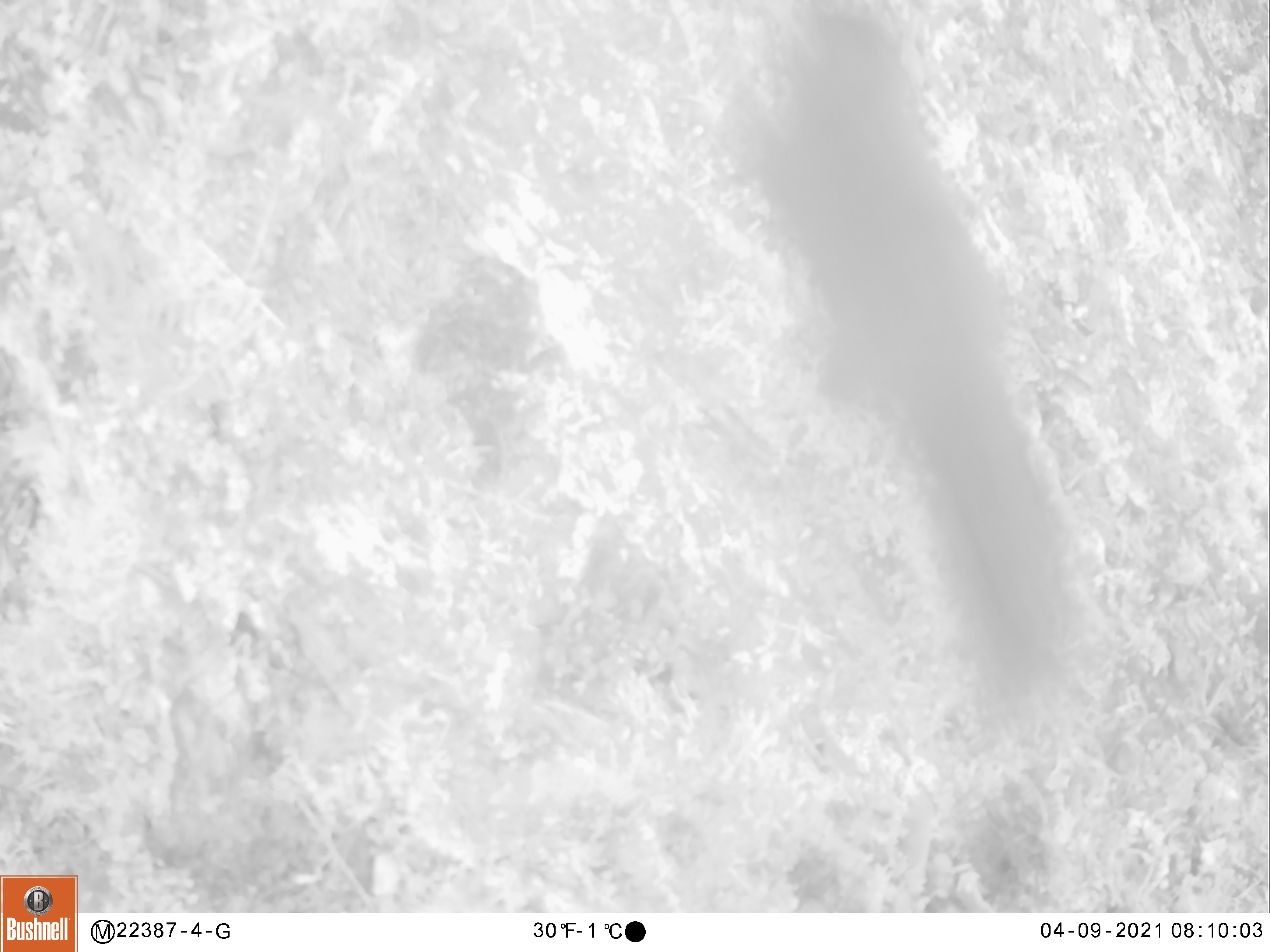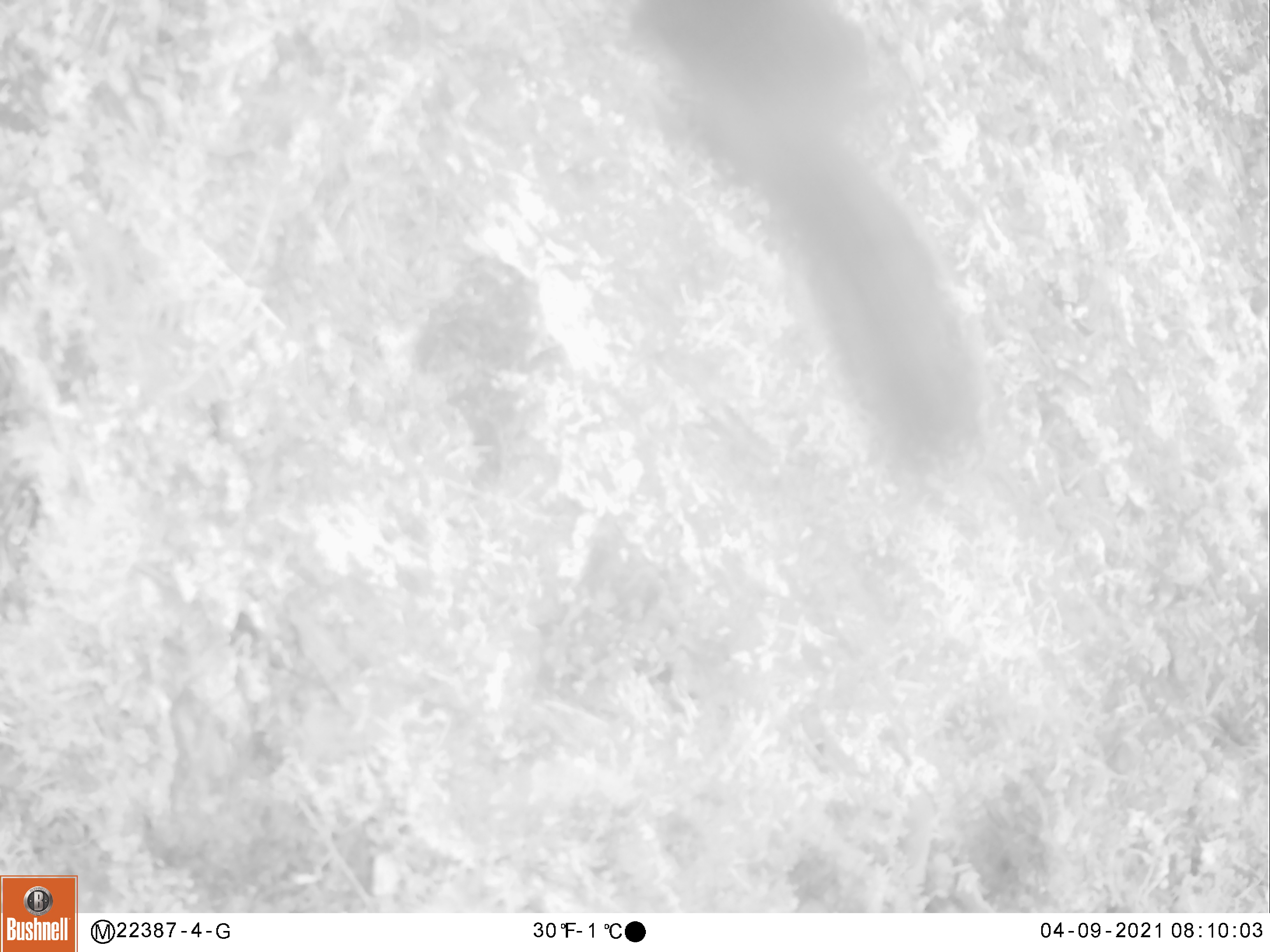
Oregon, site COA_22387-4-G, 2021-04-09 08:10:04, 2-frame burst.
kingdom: Animalia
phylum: Chordata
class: Mammalia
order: Rodentia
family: Sciuridae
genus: Tamiasciurus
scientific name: Tamiasciurus douglasii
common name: douglas squirrel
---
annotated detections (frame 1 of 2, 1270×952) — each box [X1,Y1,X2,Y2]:
douglas squirrel: [727,0,1107,728]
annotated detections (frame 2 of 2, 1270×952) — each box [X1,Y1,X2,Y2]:
douglas squirrel: [622,0,995,461]